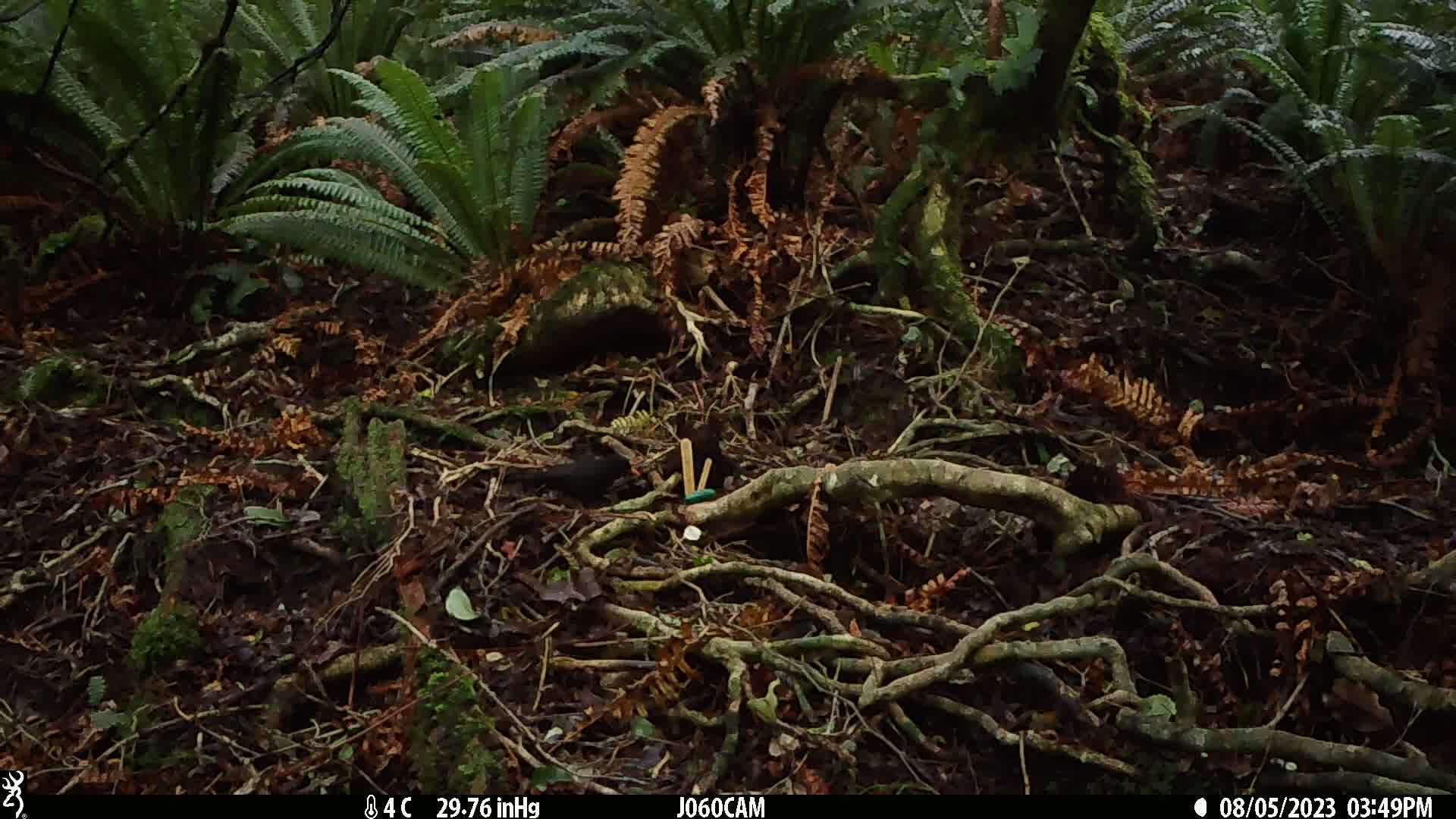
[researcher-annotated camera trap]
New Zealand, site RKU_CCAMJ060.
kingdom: Animalia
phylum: Chordata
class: Aves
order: Passeriformes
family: Turdidae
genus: Turdus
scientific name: Turdus merula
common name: eurasian blackbird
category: blackbird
Blackbird (eurasian blackbird) (Turdus merula).